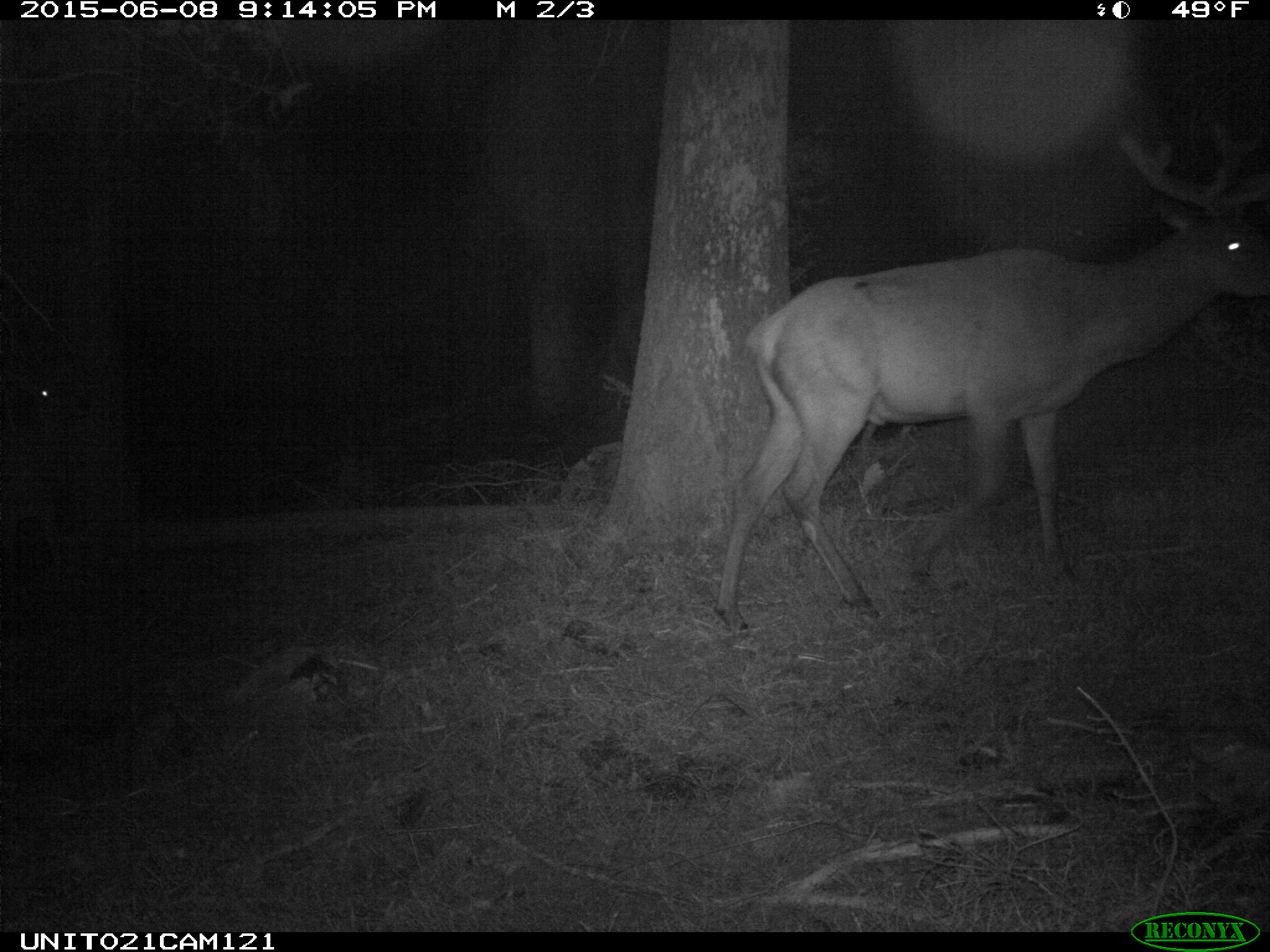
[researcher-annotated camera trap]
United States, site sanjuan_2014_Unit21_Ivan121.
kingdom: Animalia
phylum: Chordata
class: Mammalia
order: Artiodactyla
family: Cervidae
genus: Cervus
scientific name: Cervus elaphus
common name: red deer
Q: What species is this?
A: Cervus elaphus (red deer).